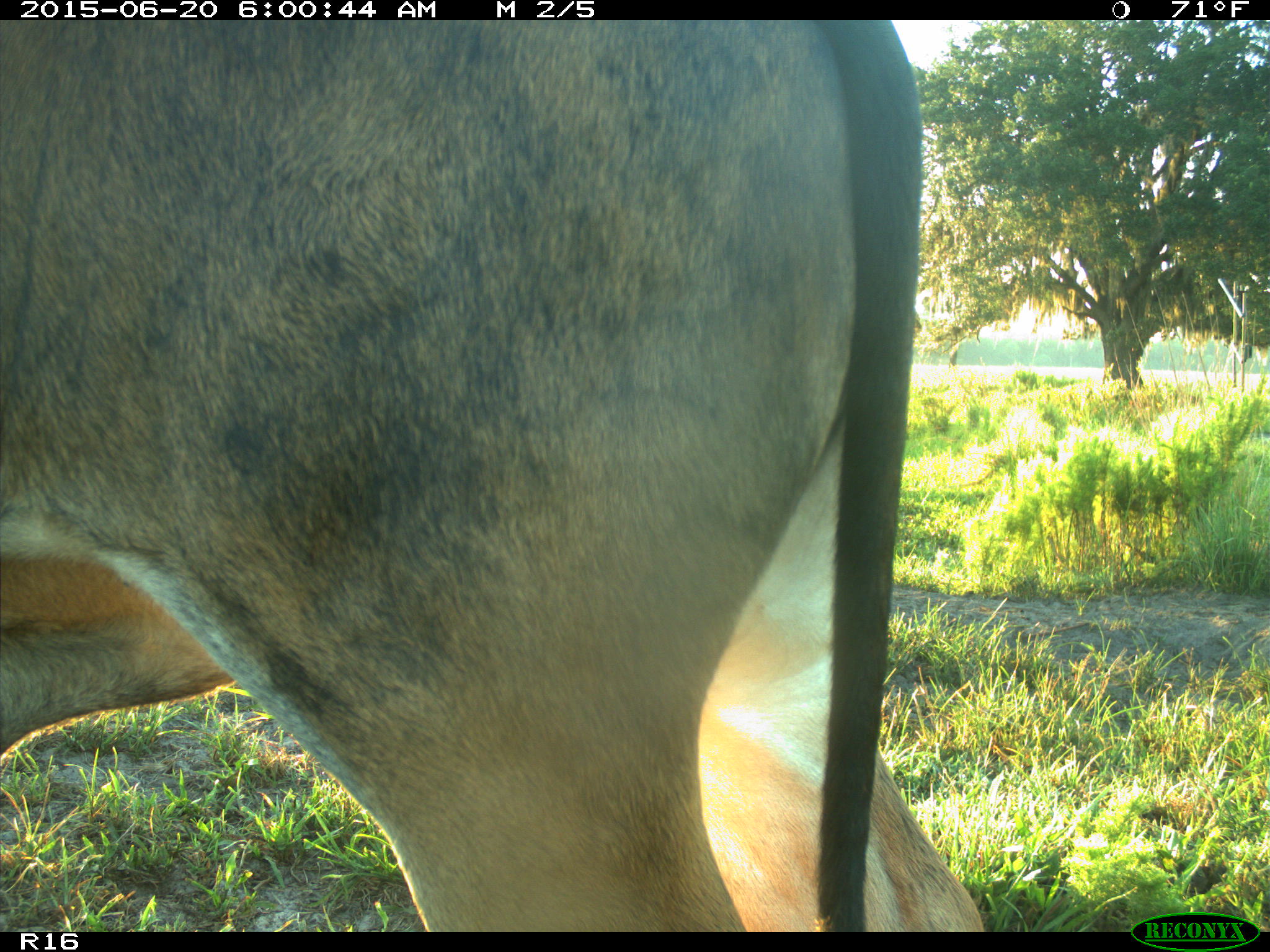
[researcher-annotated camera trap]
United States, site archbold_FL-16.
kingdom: Animalia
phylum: Chordata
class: Mammalia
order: Artiodactyla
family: Bovidae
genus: Bos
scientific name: Bos taurus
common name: domestic cow